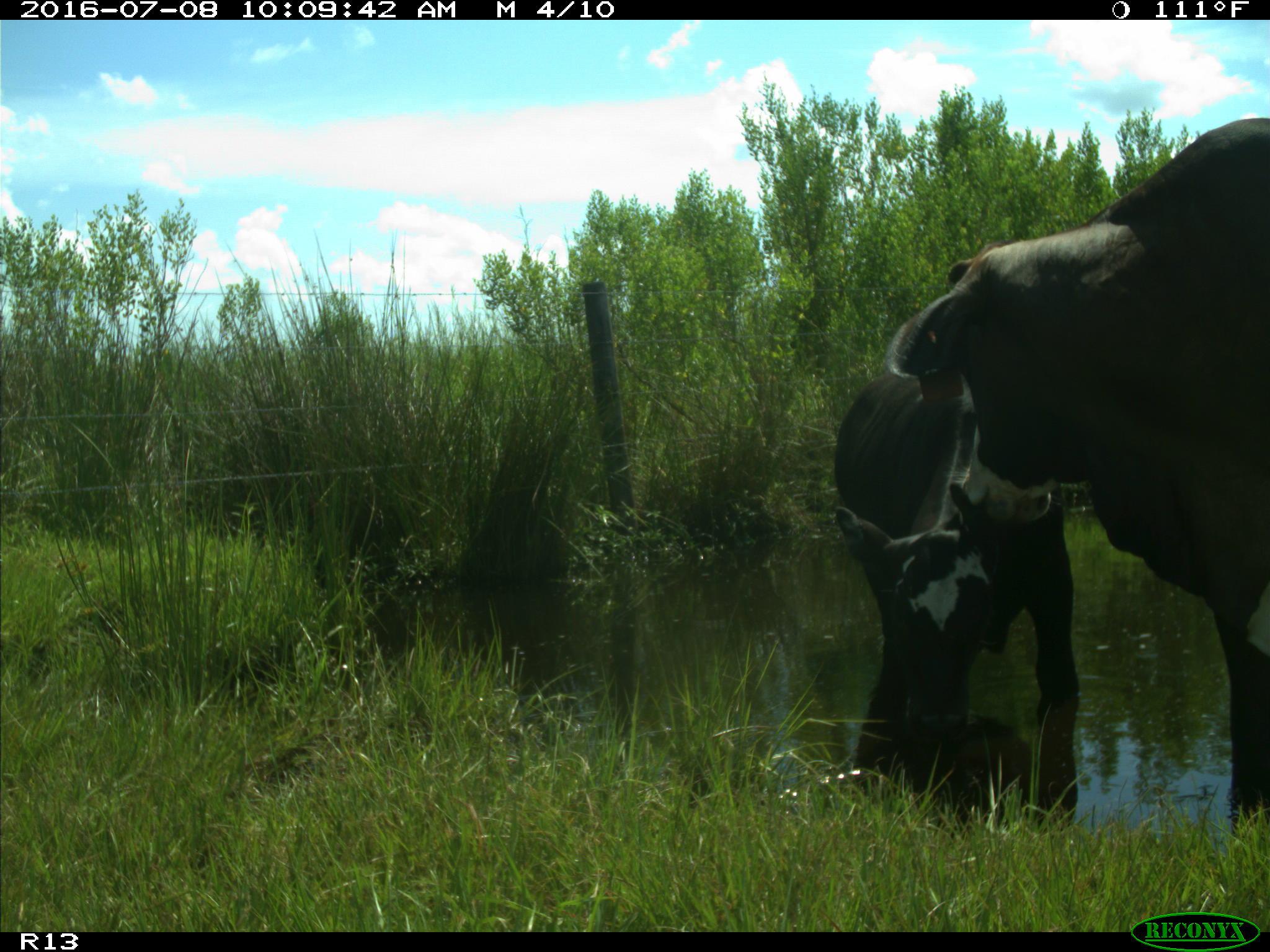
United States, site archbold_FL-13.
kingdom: Animalia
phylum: Chordata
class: Mammalia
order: Artiodactyla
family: Bovidae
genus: Bos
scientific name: Bos taurus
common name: domestic cow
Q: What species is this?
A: Bos taurus (domestic cow).